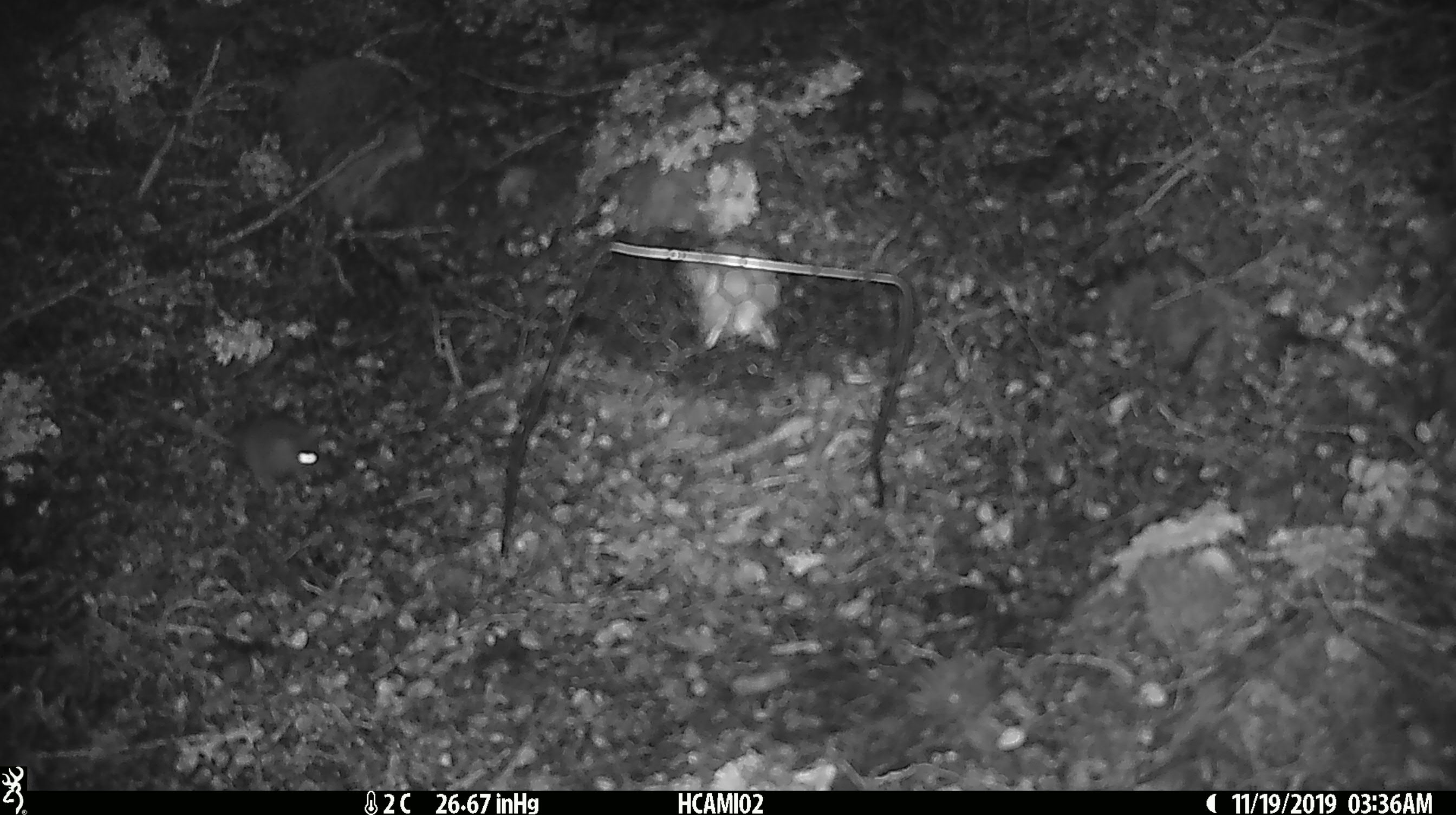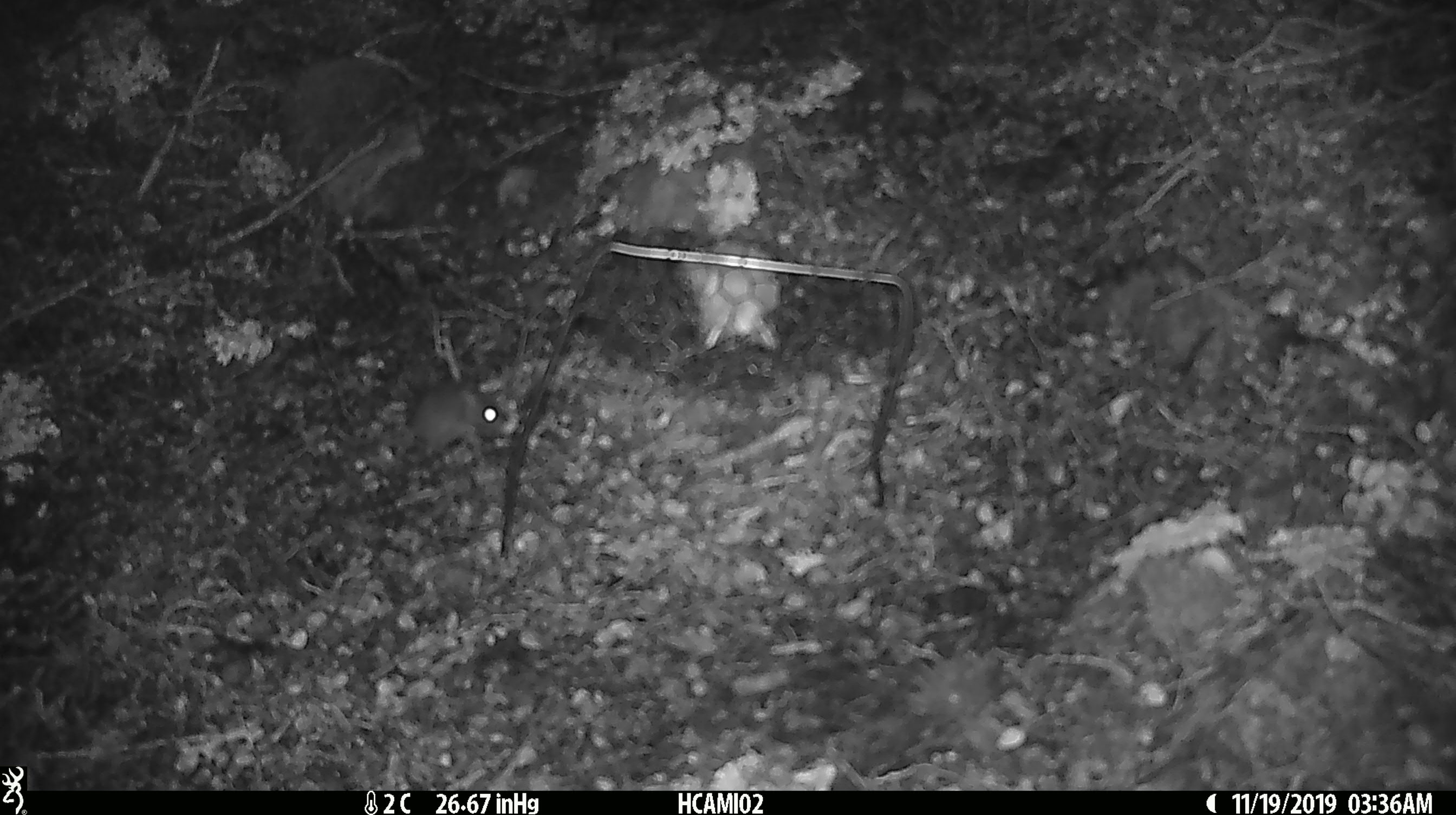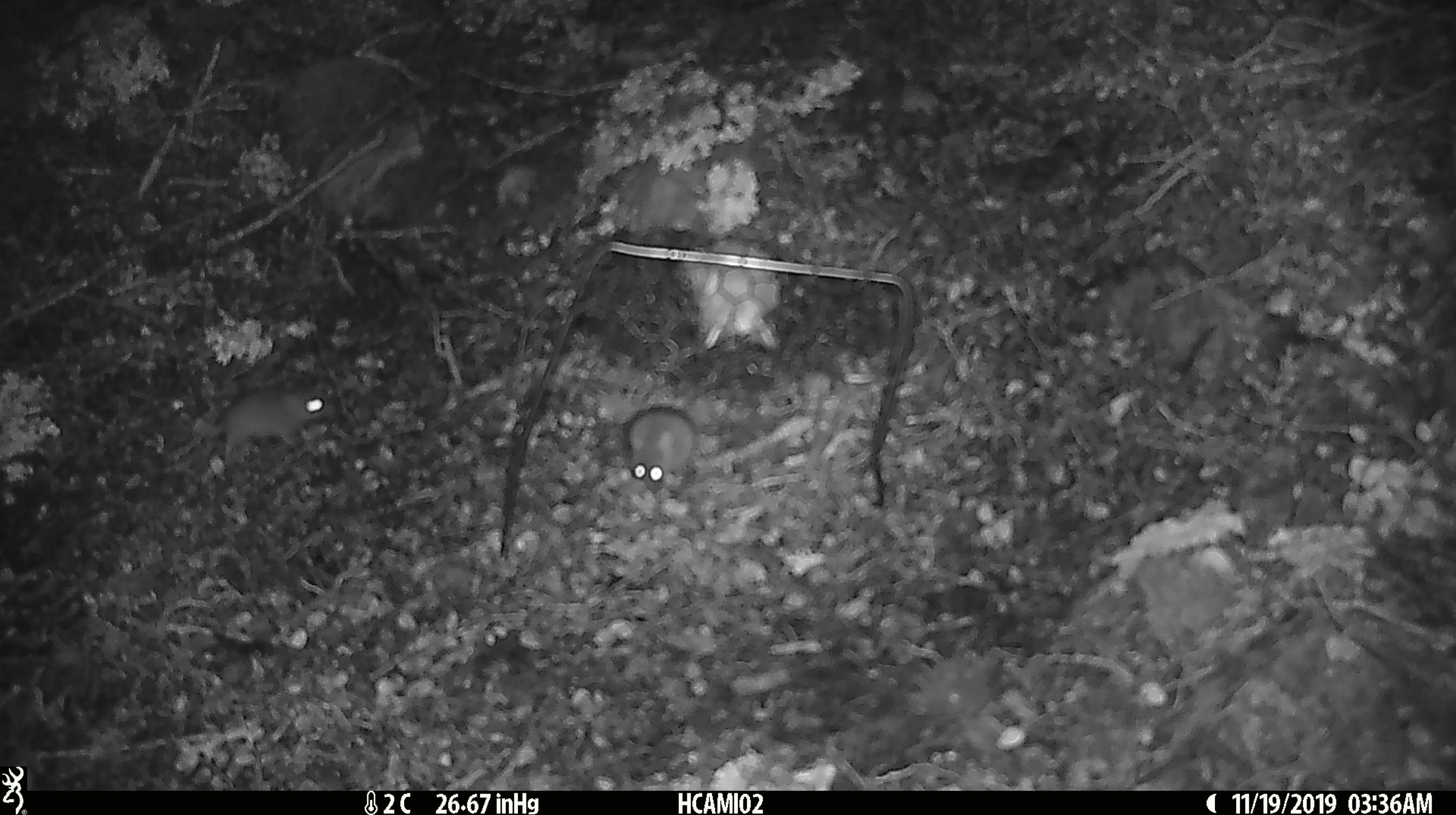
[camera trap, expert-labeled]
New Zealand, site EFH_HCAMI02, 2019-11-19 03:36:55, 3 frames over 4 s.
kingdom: Animalia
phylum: Chordata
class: Mammalia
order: Rodentia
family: Muridae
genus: Mus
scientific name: Mus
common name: mouse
Mouse (Mus).